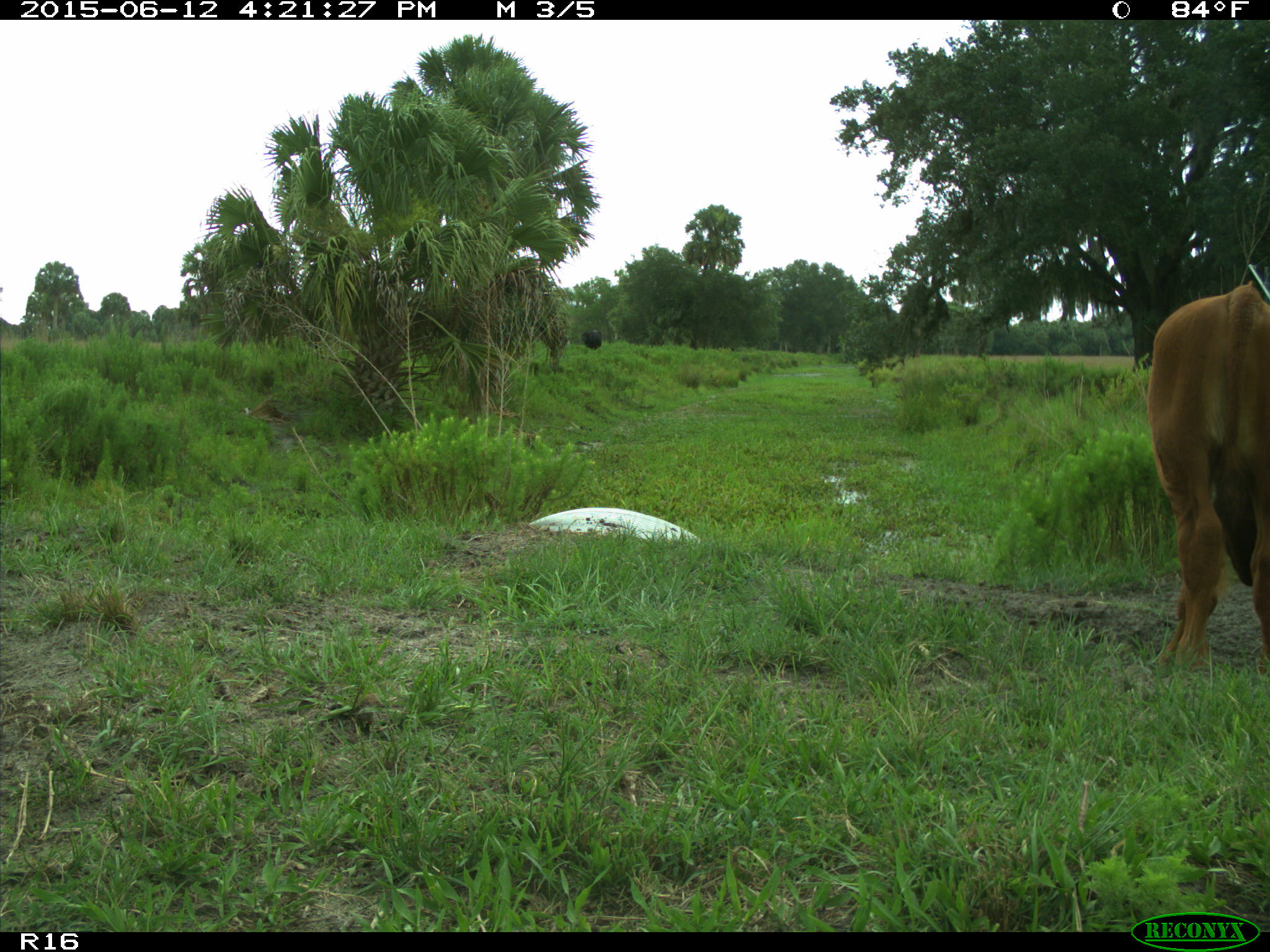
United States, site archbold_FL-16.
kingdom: Animalia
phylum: Chordata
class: Mammalia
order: Artiodactyla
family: Bovidae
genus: Bos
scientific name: Bos taurus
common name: domestic cow